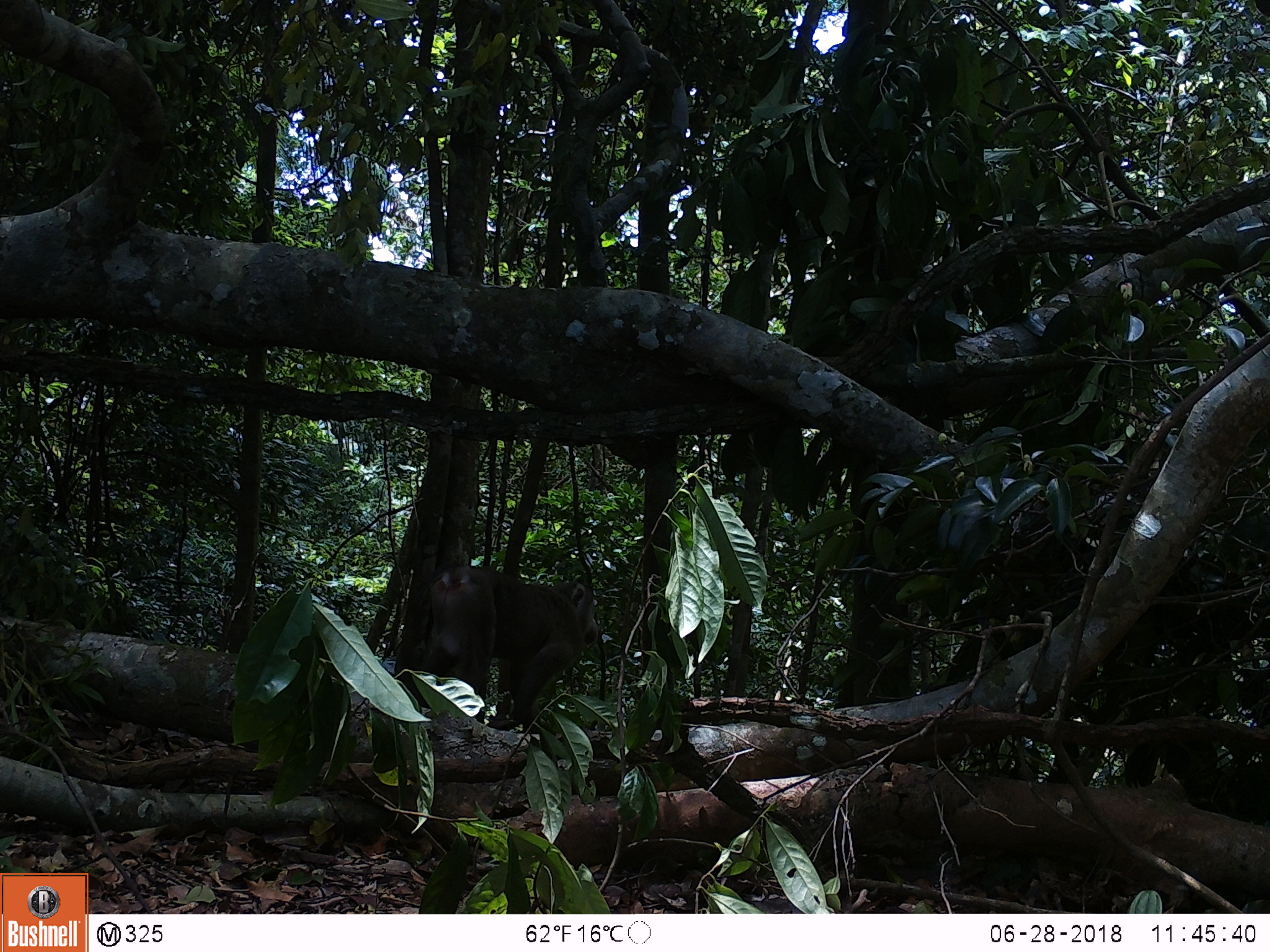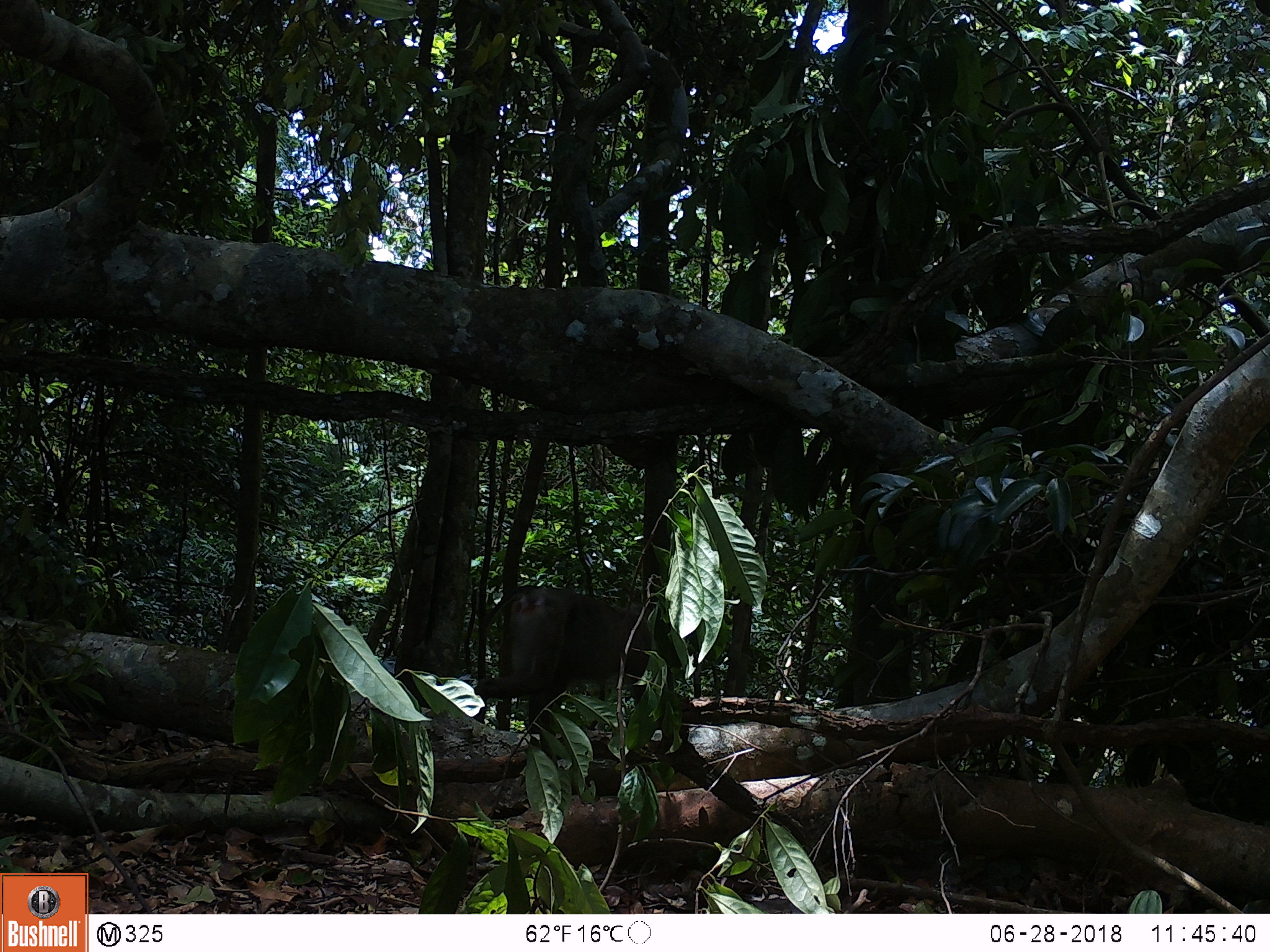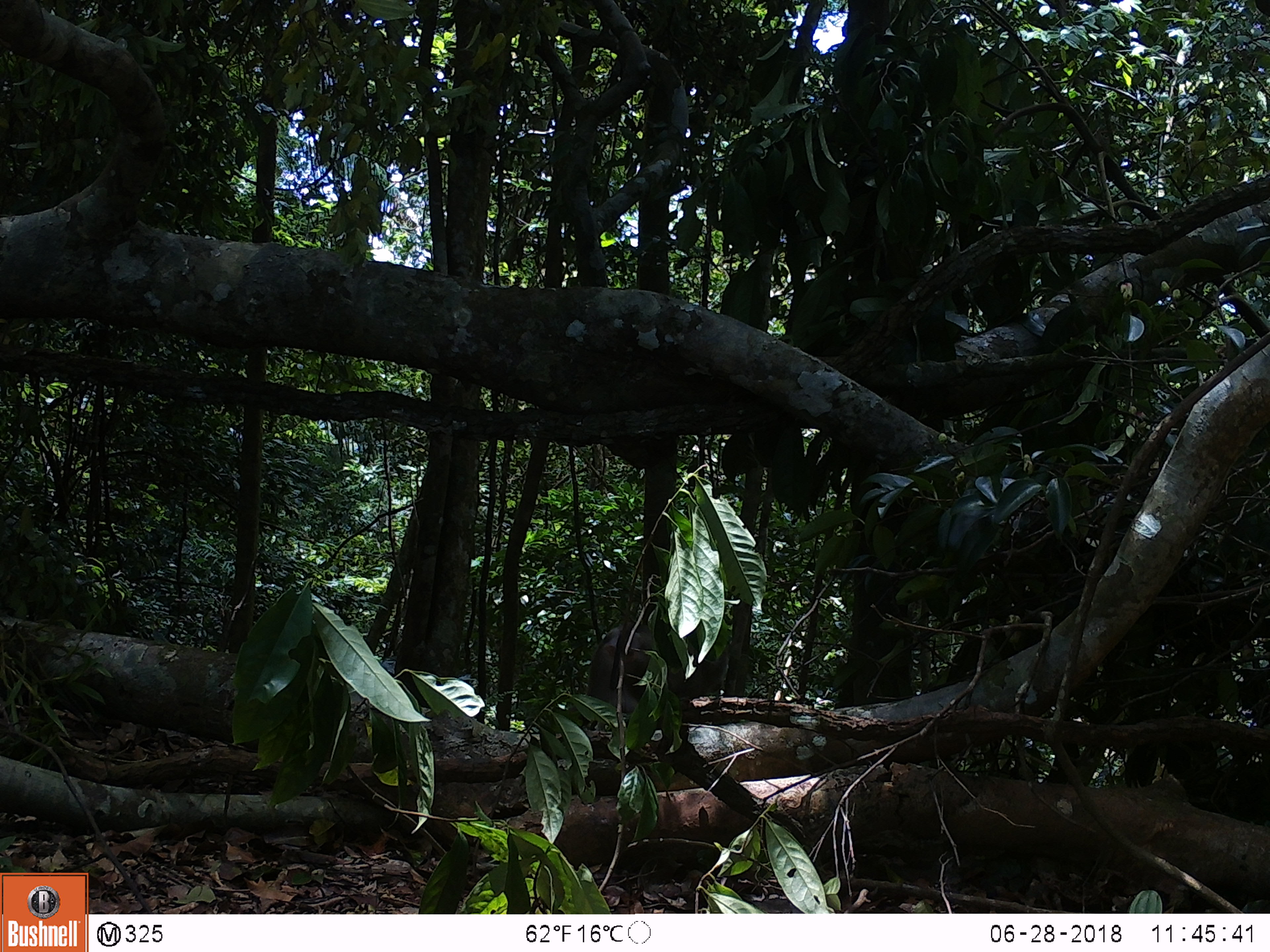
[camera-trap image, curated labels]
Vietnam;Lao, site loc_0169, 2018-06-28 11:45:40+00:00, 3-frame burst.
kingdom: Animalia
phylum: Chordata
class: Mammalia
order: Primates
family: Cercopithecidae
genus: Macaca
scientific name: Macaca nemestrina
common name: pig-tailed macaque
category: pig tailed macaque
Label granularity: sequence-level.